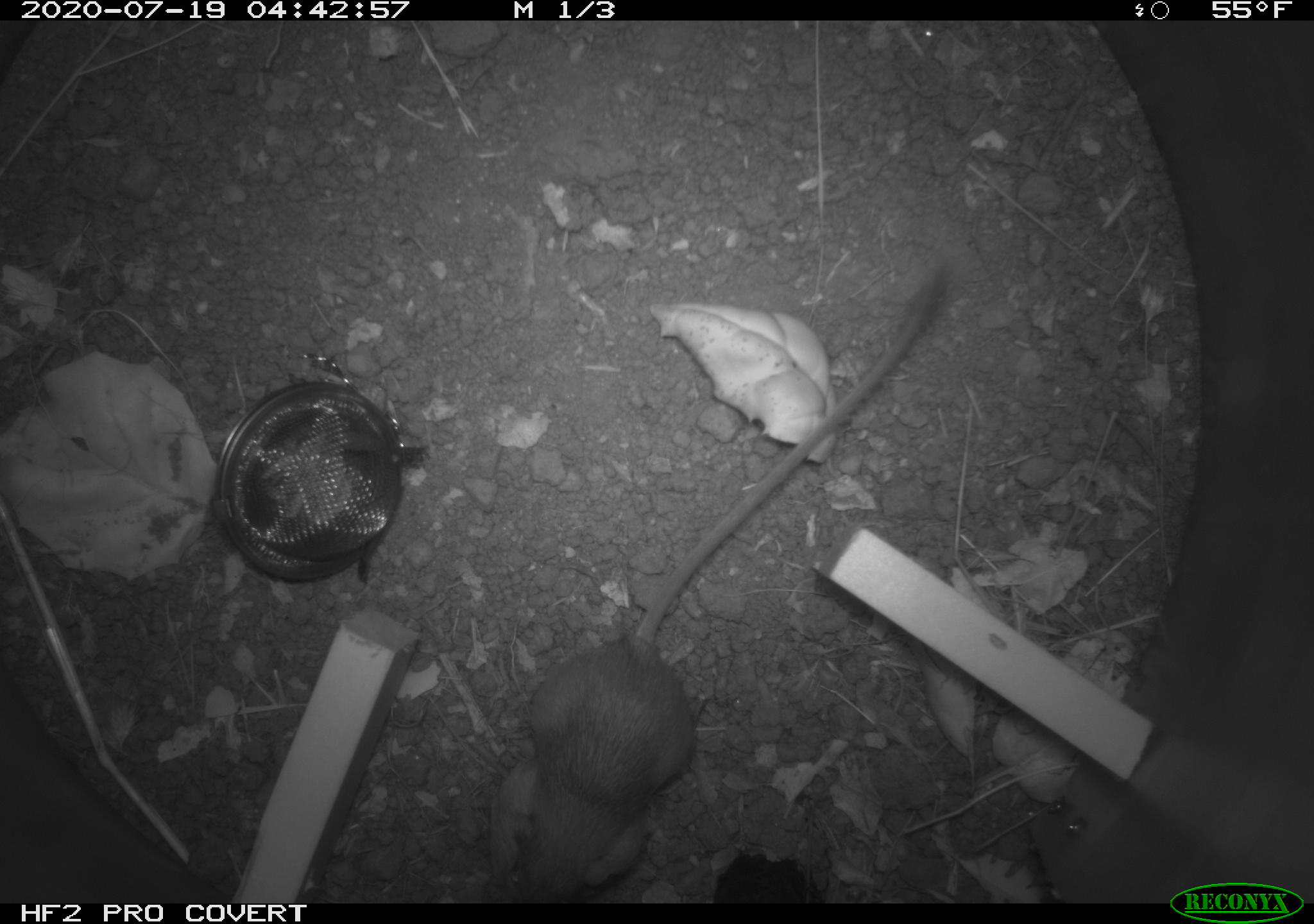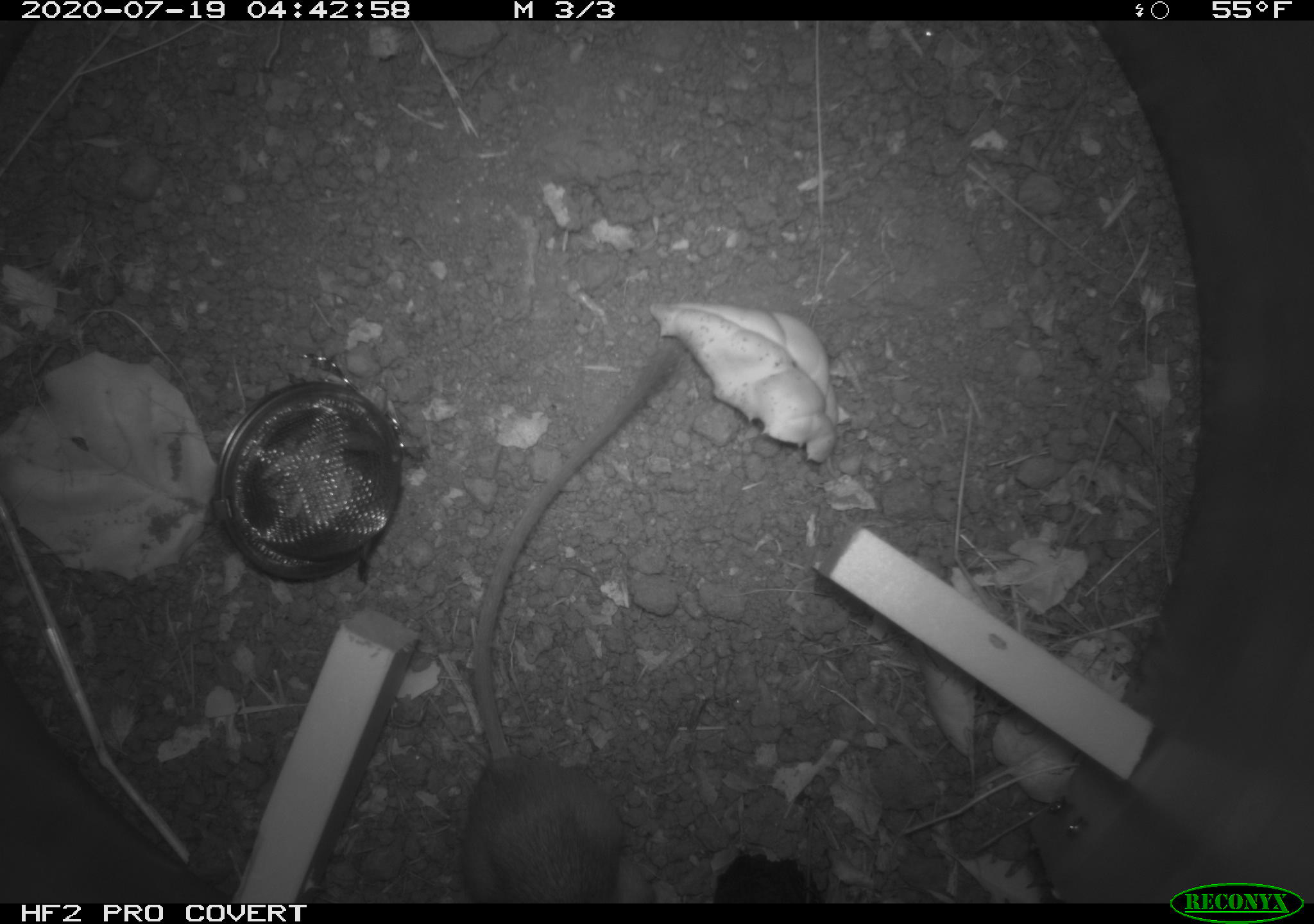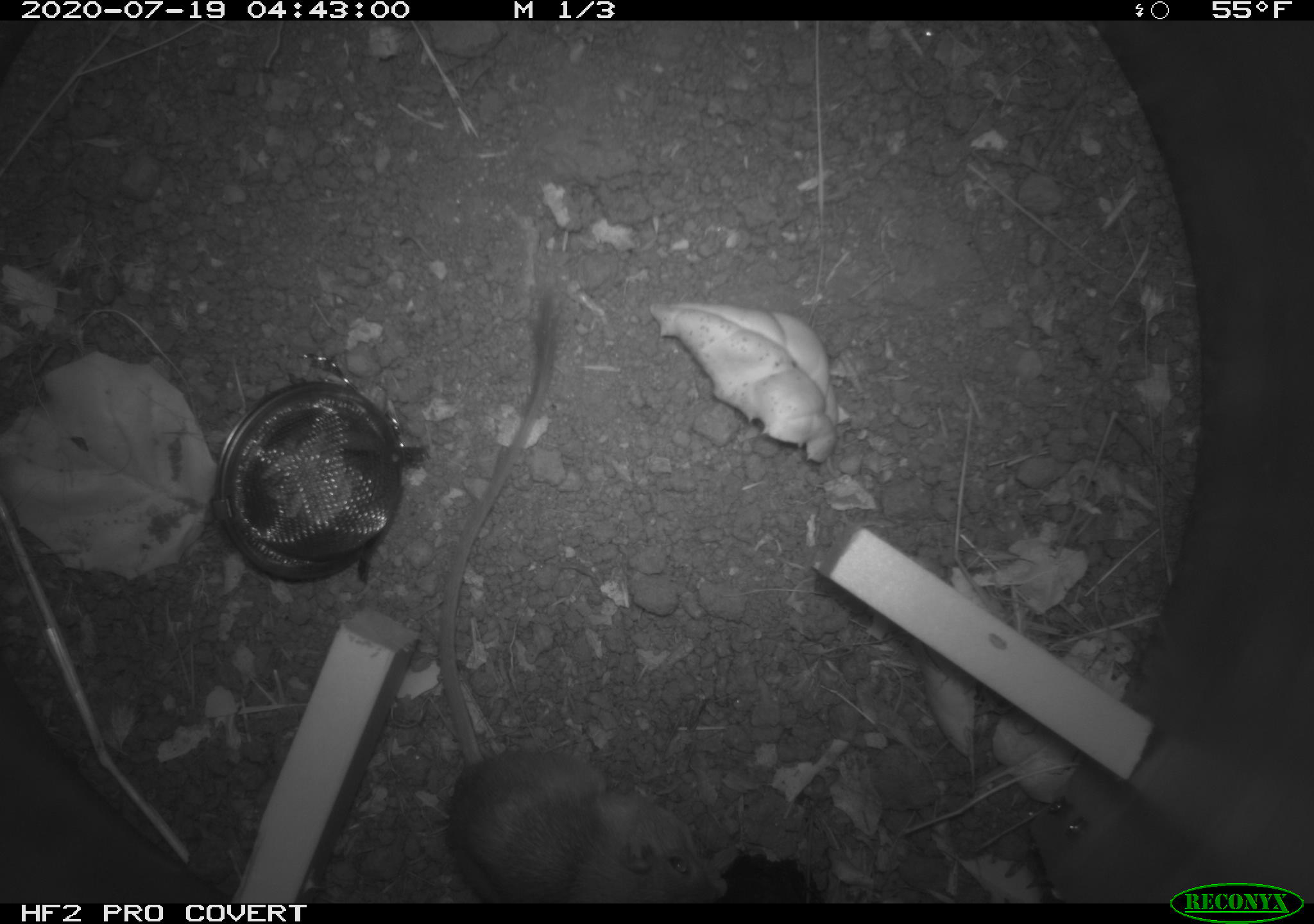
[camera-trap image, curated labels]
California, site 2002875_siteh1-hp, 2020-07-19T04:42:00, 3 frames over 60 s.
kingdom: Animalia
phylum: Chordata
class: Mammalia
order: Rodentia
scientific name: Rodentia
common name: rodent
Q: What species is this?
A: Rodent (Rodentia).